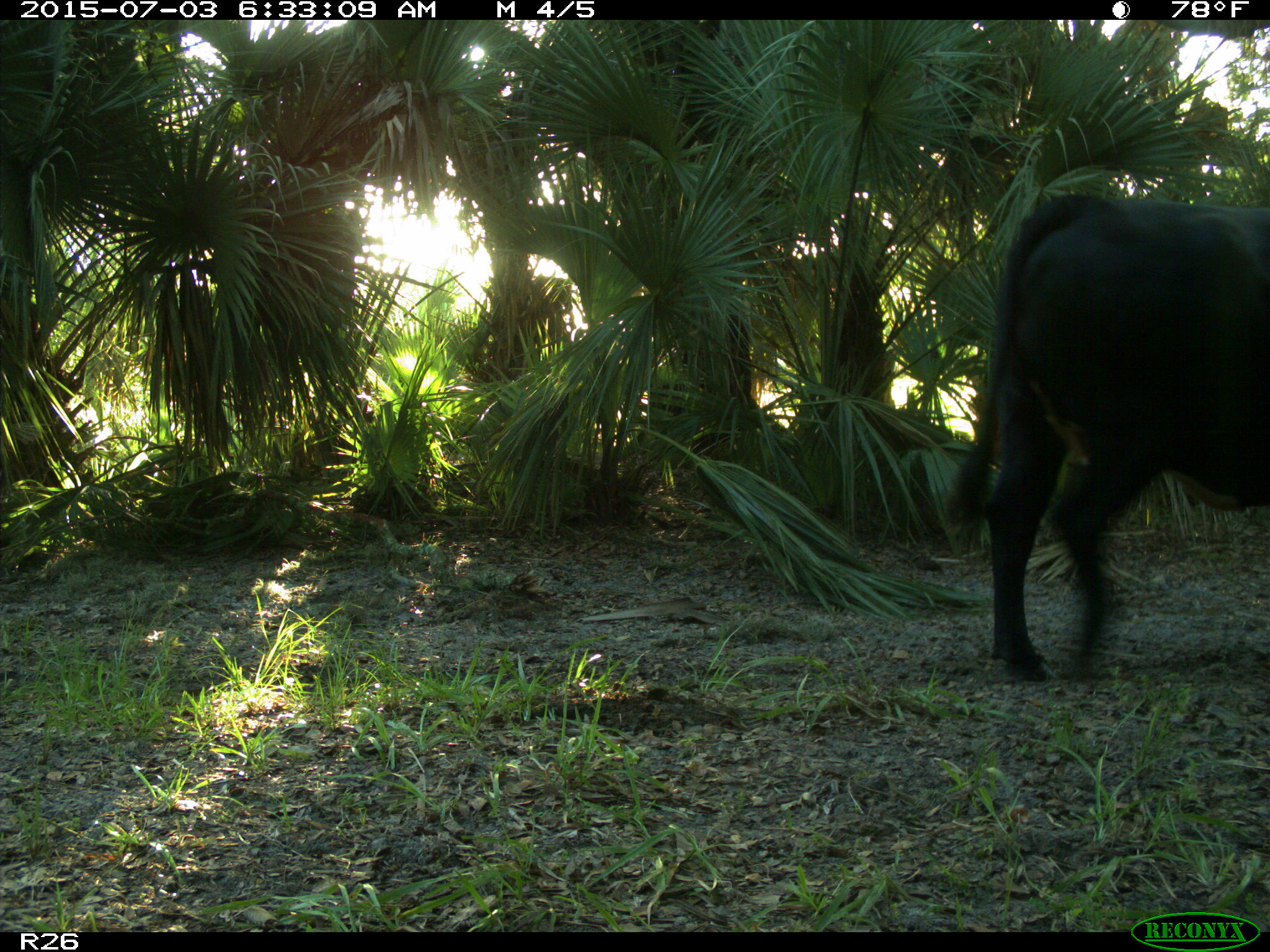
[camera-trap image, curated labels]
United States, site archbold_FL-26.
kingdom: Animalia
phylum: Chordata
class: Mammalia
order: Artiodactyla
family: Bovidae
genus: Bos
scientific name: Bos taurus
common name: domestic cow